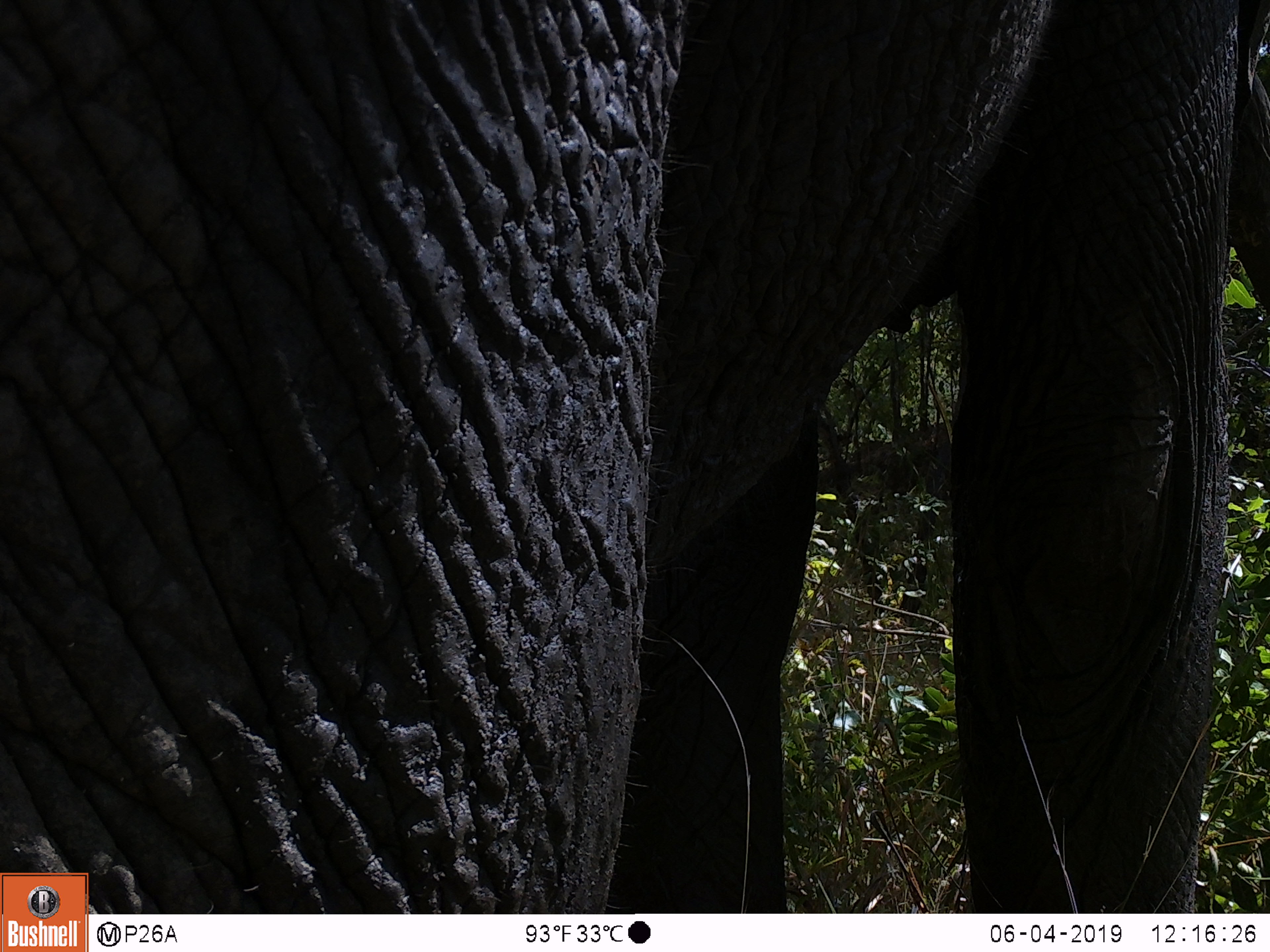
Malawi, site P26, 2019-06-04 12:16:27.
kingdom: Animalia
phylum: Chordata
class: Mammalia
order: Proboscidea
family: Elephantidae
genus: Loxodonta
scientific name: Loxodonta africana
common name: african savanna elephant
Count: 1.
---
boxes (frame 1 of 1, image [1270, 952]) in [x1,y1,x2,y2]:
african savanna elephant: [2,6,1262,868]